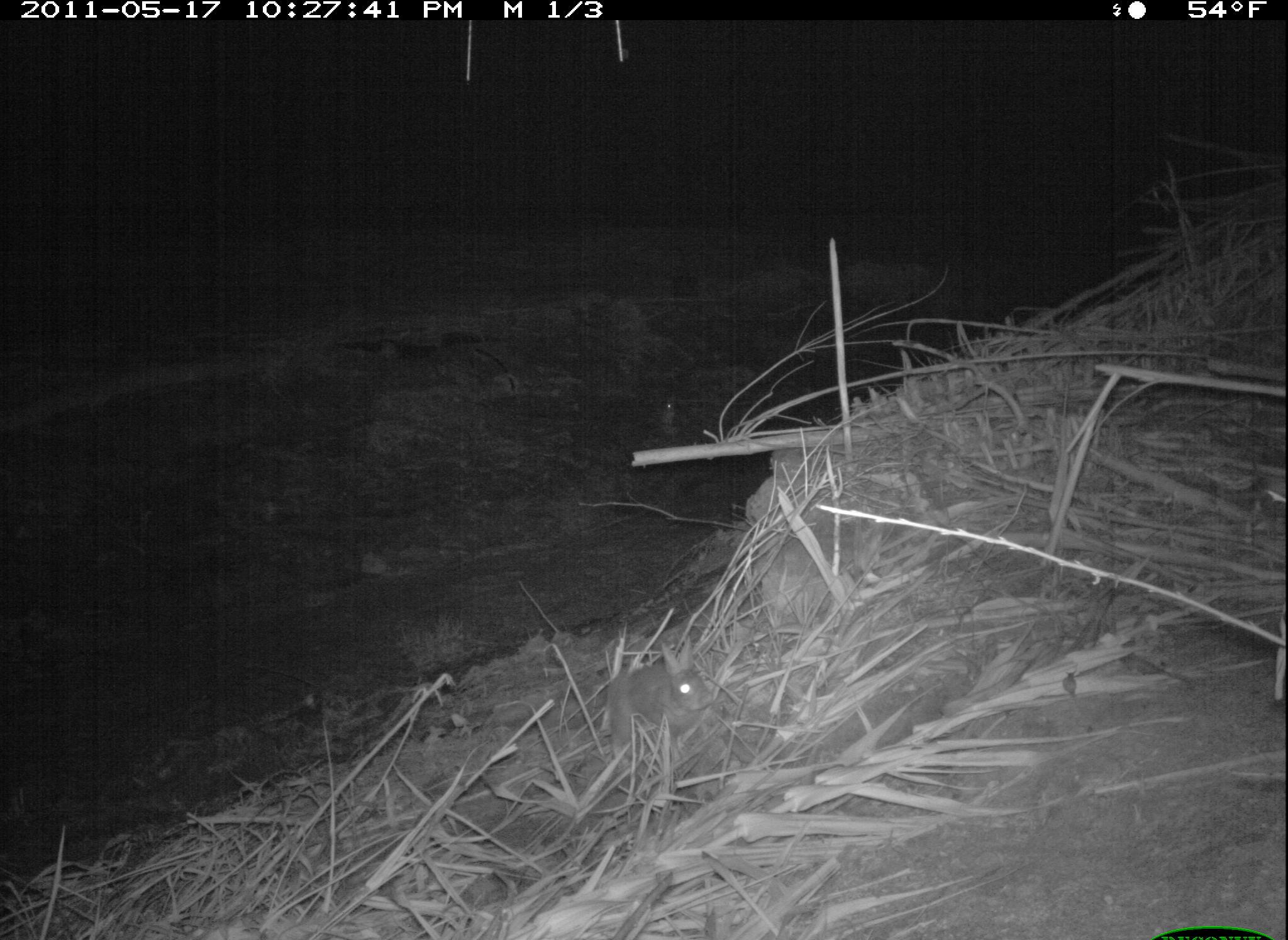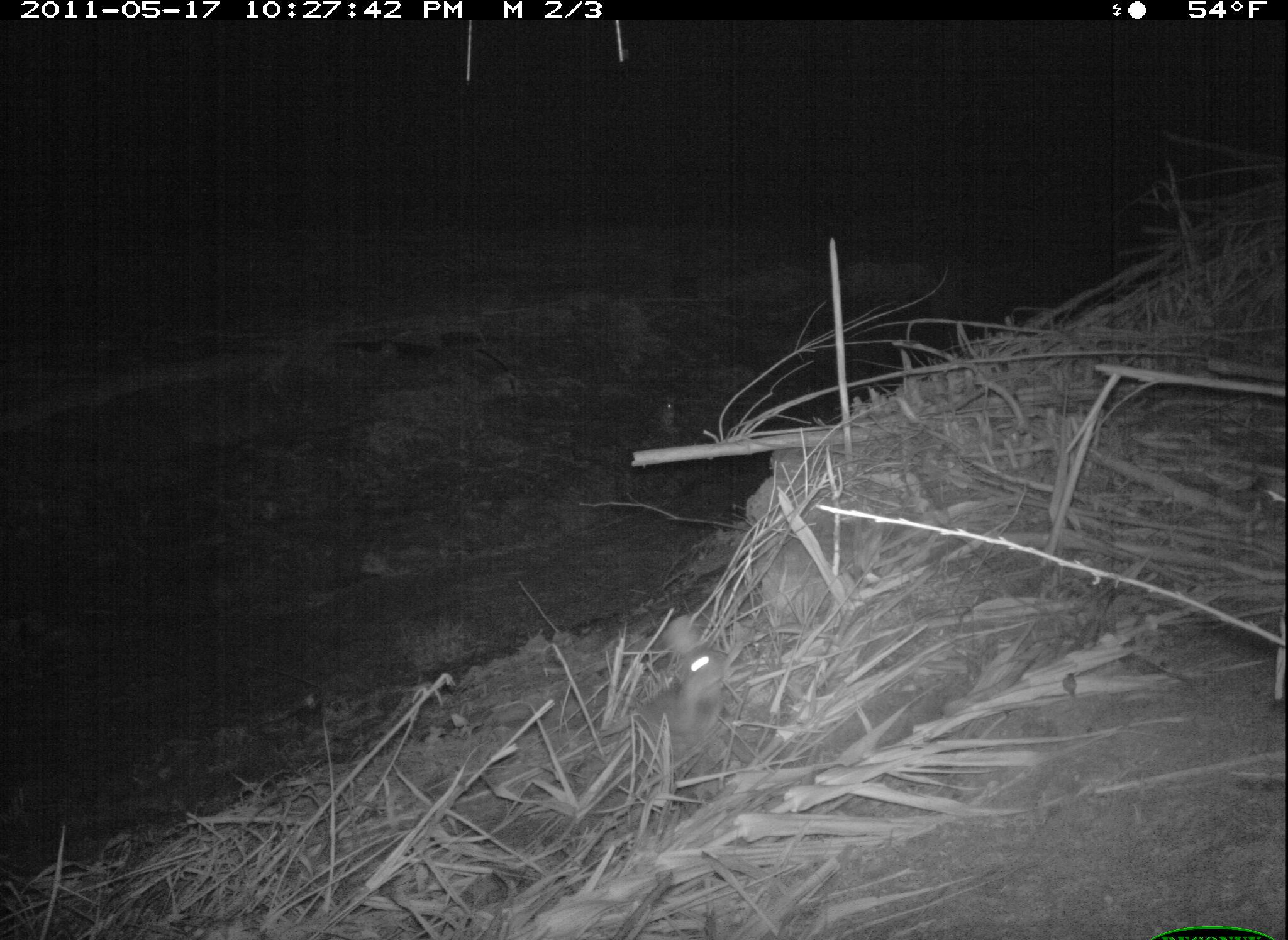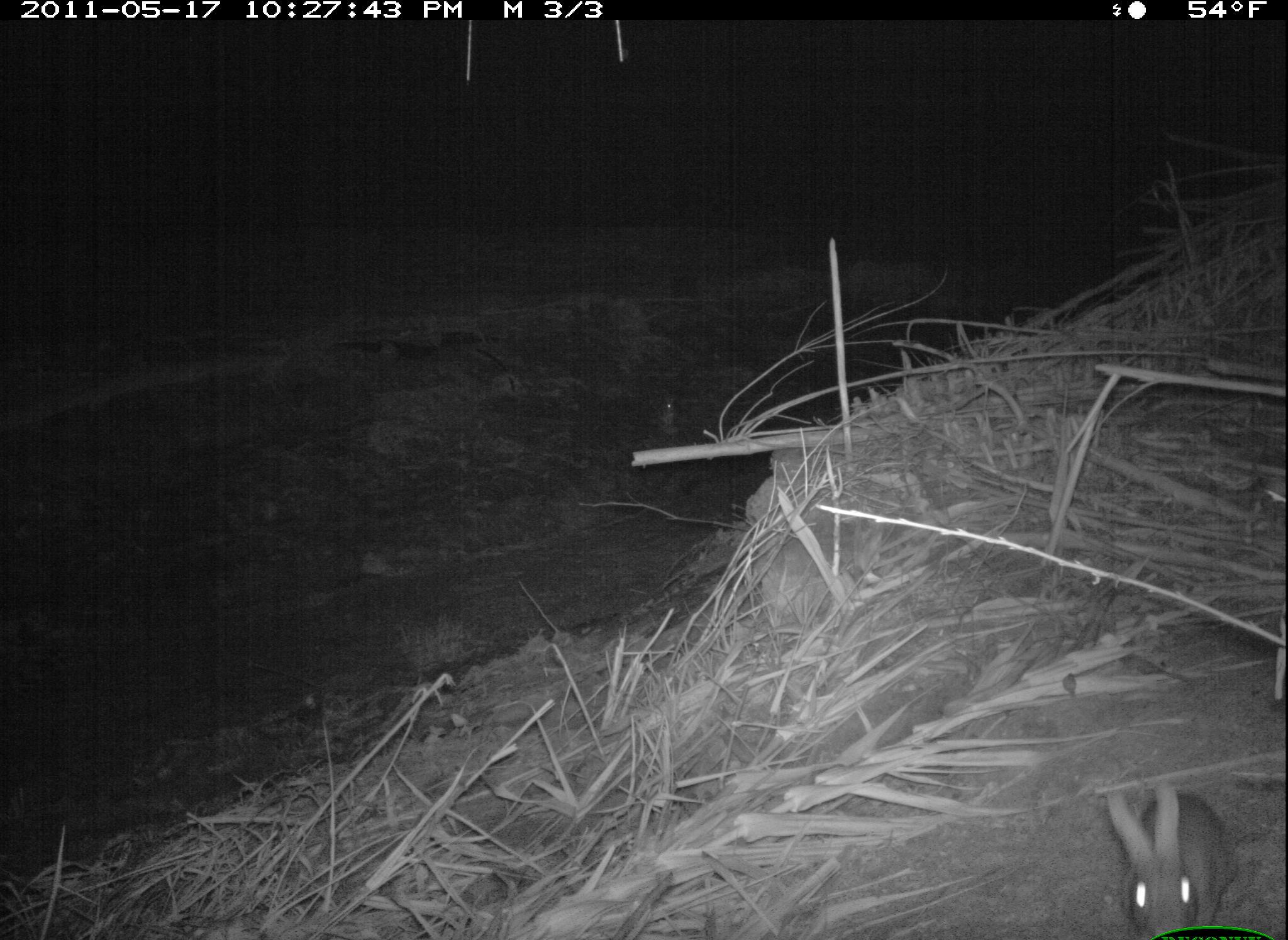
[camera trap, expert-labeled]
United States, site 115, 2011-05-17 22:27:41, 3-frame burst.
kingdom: Animalia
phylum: Chordata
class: Mammalia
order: Lagomorpha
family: Leporidae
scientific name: Leporidae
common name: rabbits and hares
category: rabbit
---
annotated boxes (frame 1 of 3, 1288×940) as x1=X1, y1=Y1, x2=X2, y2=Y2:
rabbit: x1=602, y1=631, x2=729, y2=755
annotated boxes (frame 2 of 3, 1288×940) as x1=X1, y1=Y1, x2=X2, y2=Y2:
rabbit: x1=626, y1=611, x2=731, y2=778; x1=653, y1=385, x2=683, y2=440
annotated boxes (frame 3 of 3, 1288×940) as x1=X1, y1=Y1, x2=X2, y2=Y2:
rabbit: x1=1095, y1=773, x2=1253, y2=940